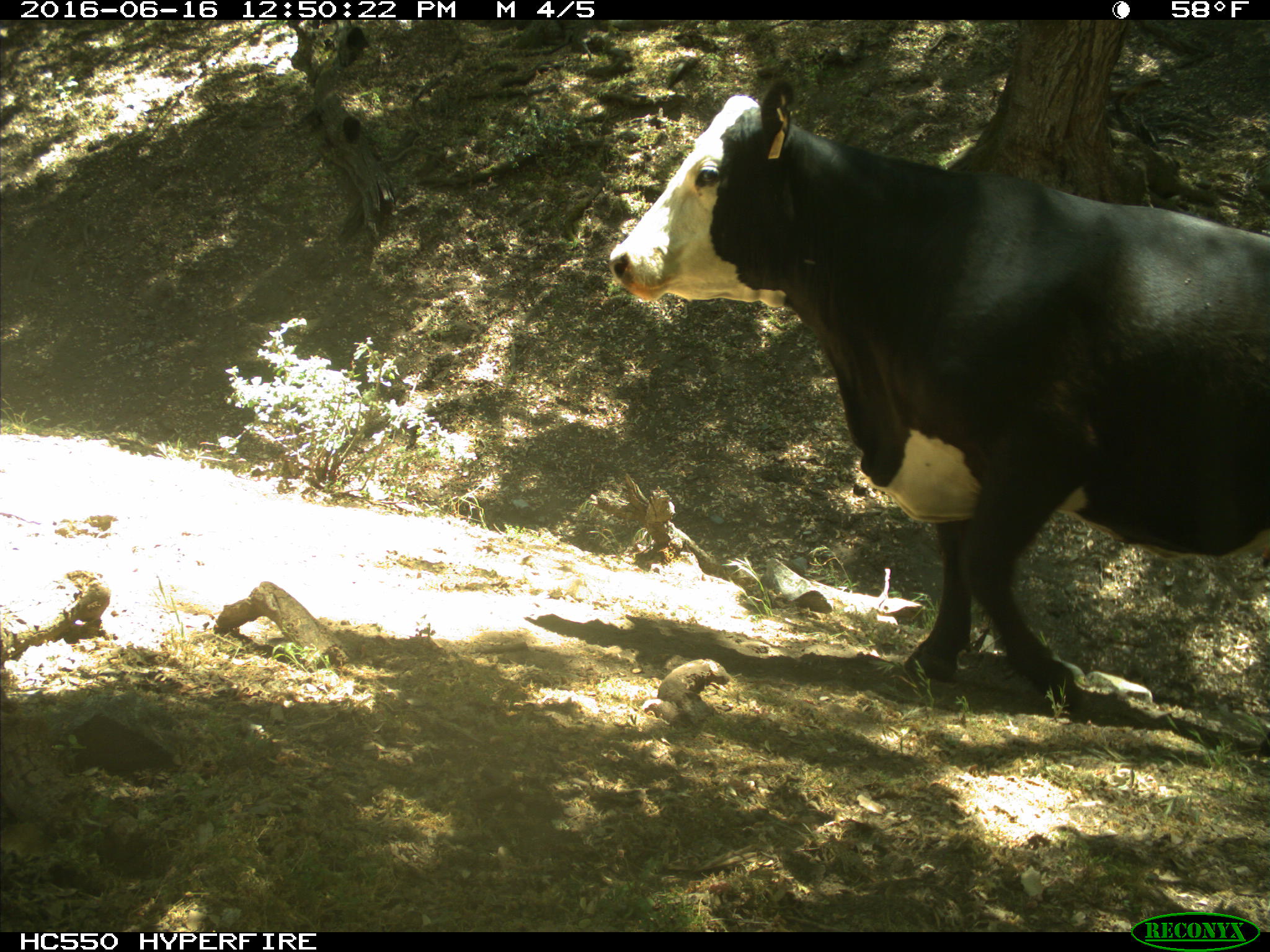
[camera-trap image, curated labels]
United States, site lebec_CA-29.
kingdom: Animalia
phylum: Chordata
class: Mammalia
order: Artiodactyla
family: Bovidae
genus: Bos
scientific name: Bos taurus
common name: domestic cow